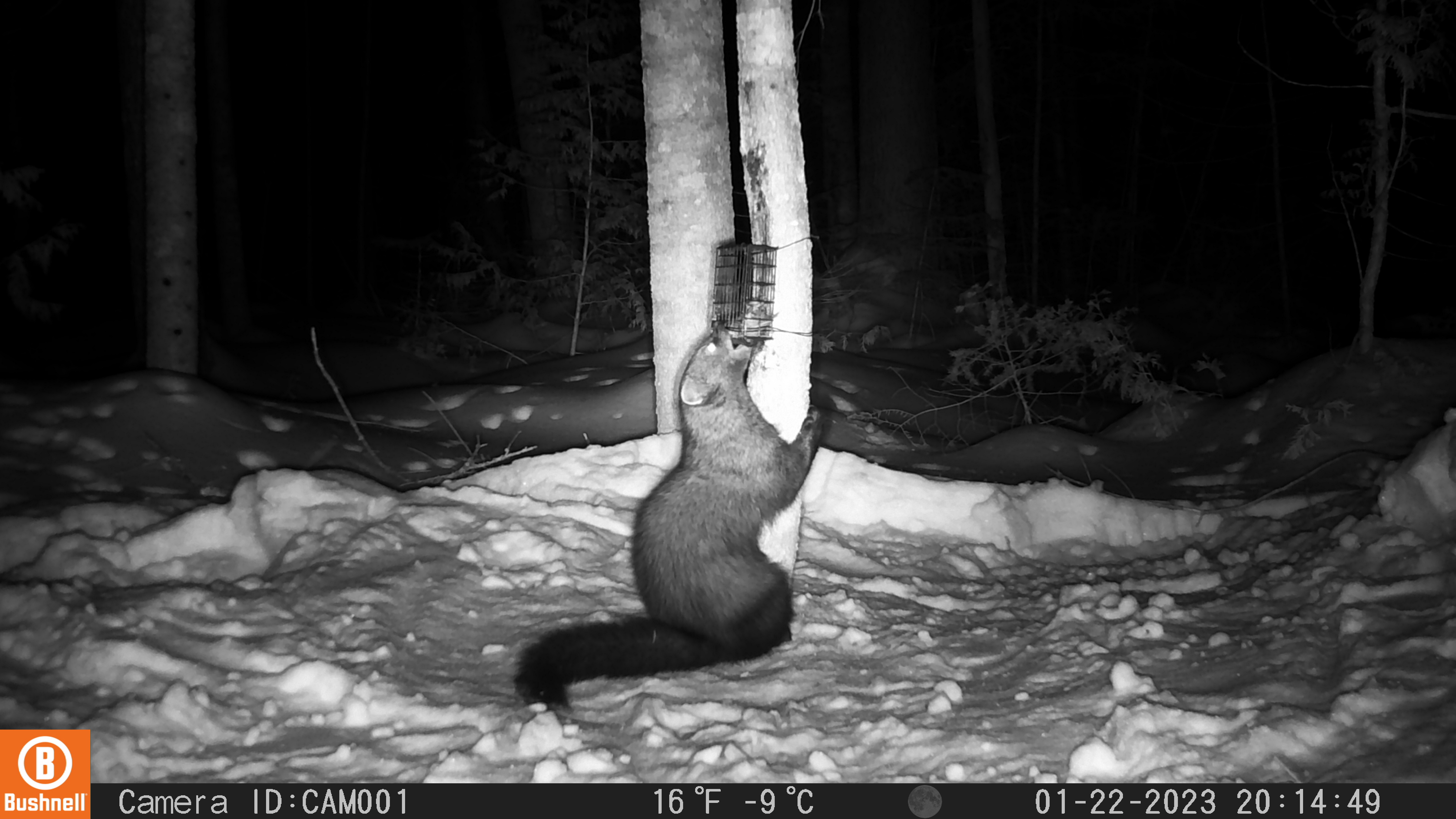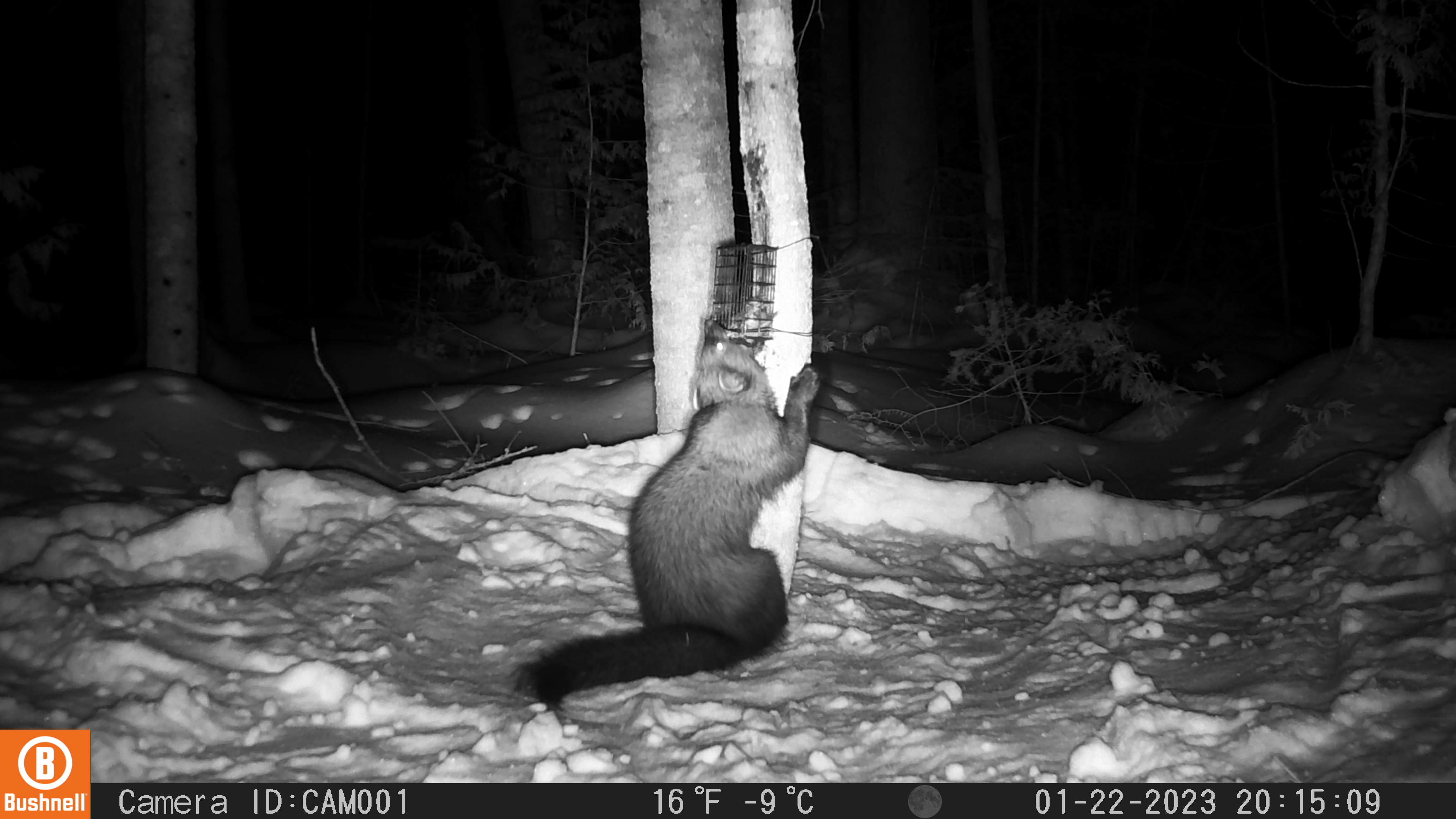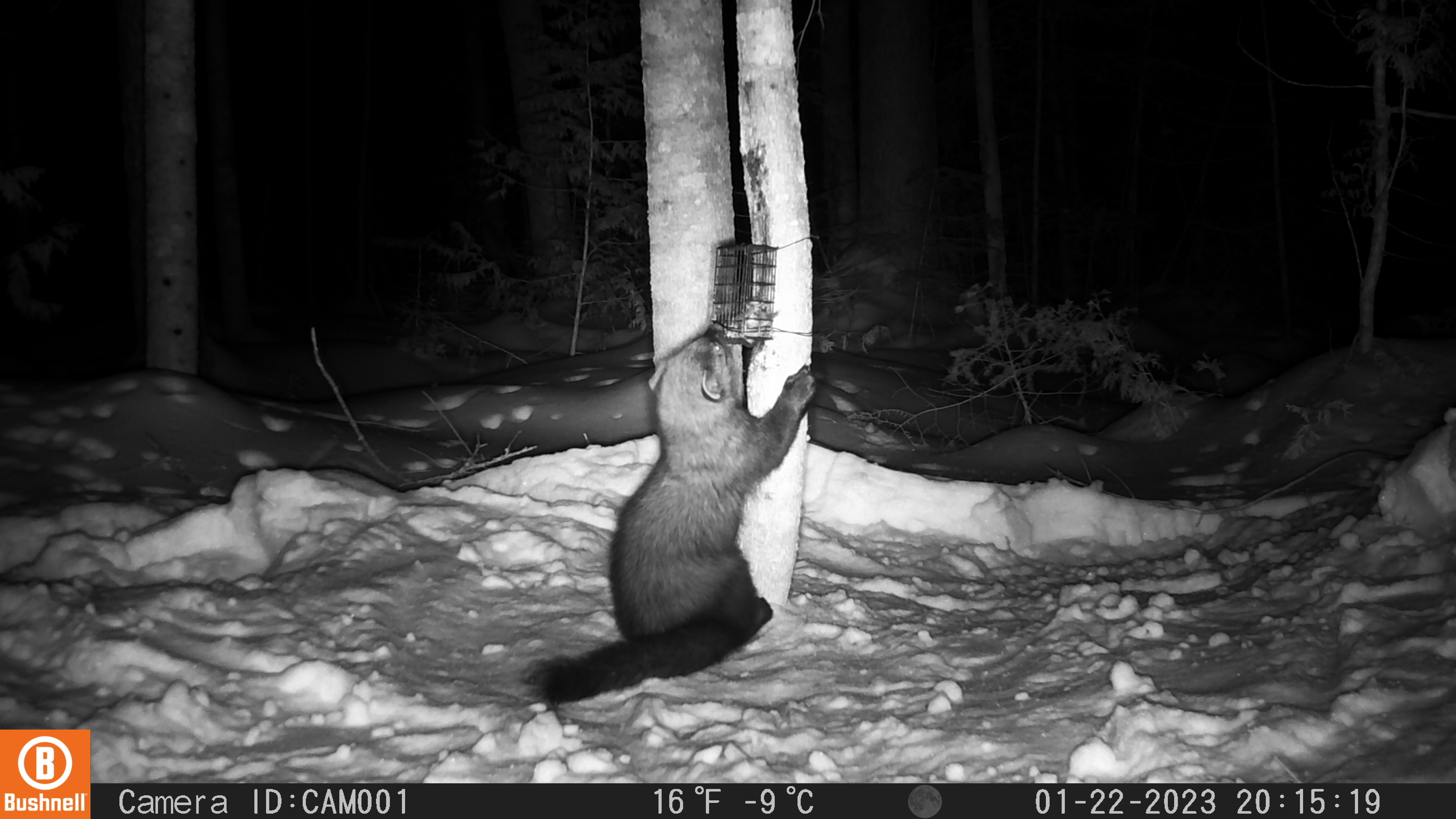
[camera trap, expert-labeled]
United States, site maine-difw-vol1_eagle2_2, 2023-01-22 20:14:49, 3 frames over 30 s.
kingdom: Animalia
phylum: Chordata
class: Mammalia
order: Carnivora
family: Mustelidae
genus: Pekania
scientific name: Pekania pennanti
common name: fisher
Fisher (Pekania pennanti).